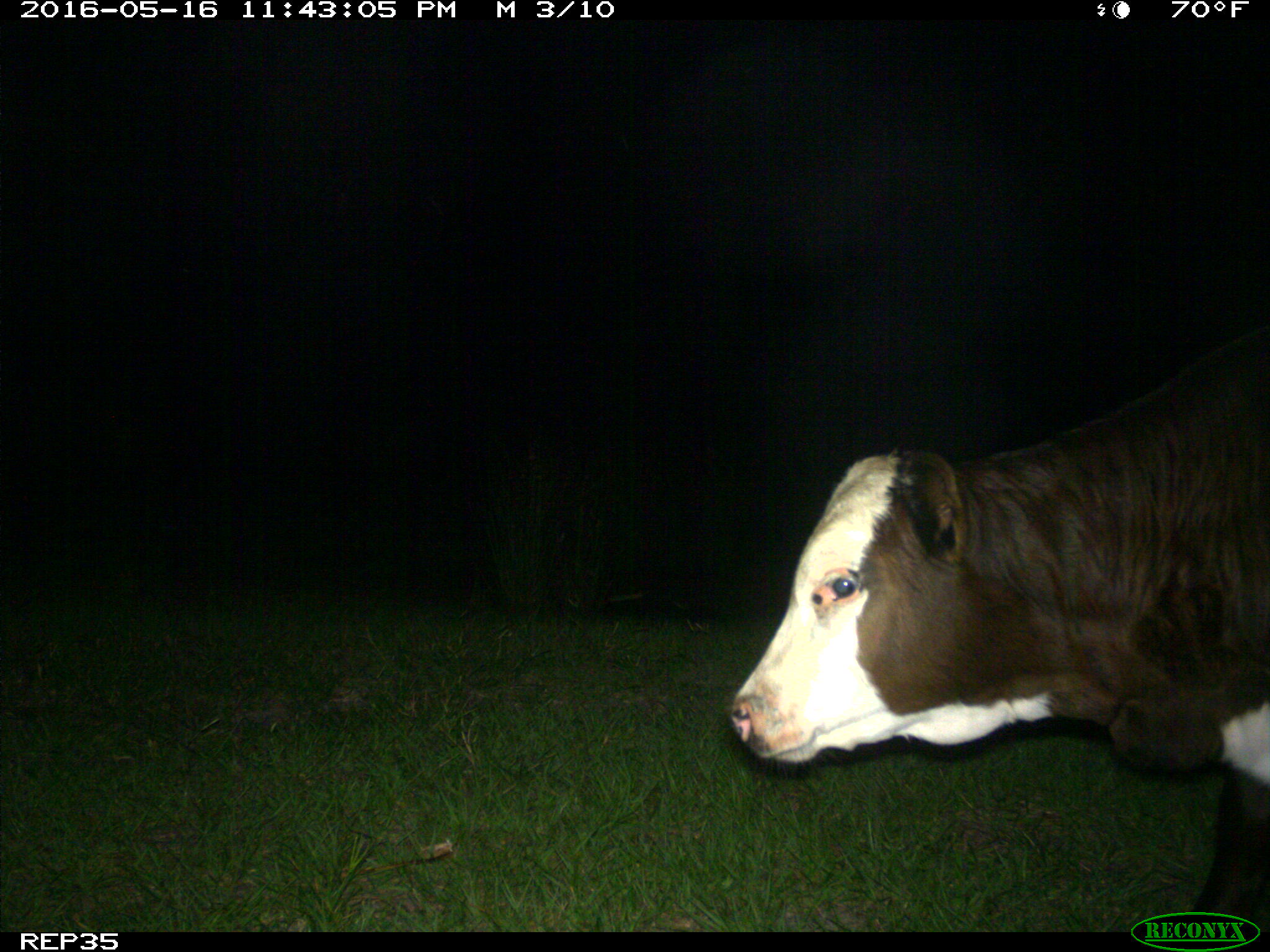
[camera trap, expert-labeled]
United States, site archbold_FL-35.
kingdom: Animalia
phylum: Chordata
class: Mammalia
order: Artiodactyla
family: Bovidae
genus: Bos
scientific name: Bos taurus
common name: domestic cow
Bos taurus (domestic cow).